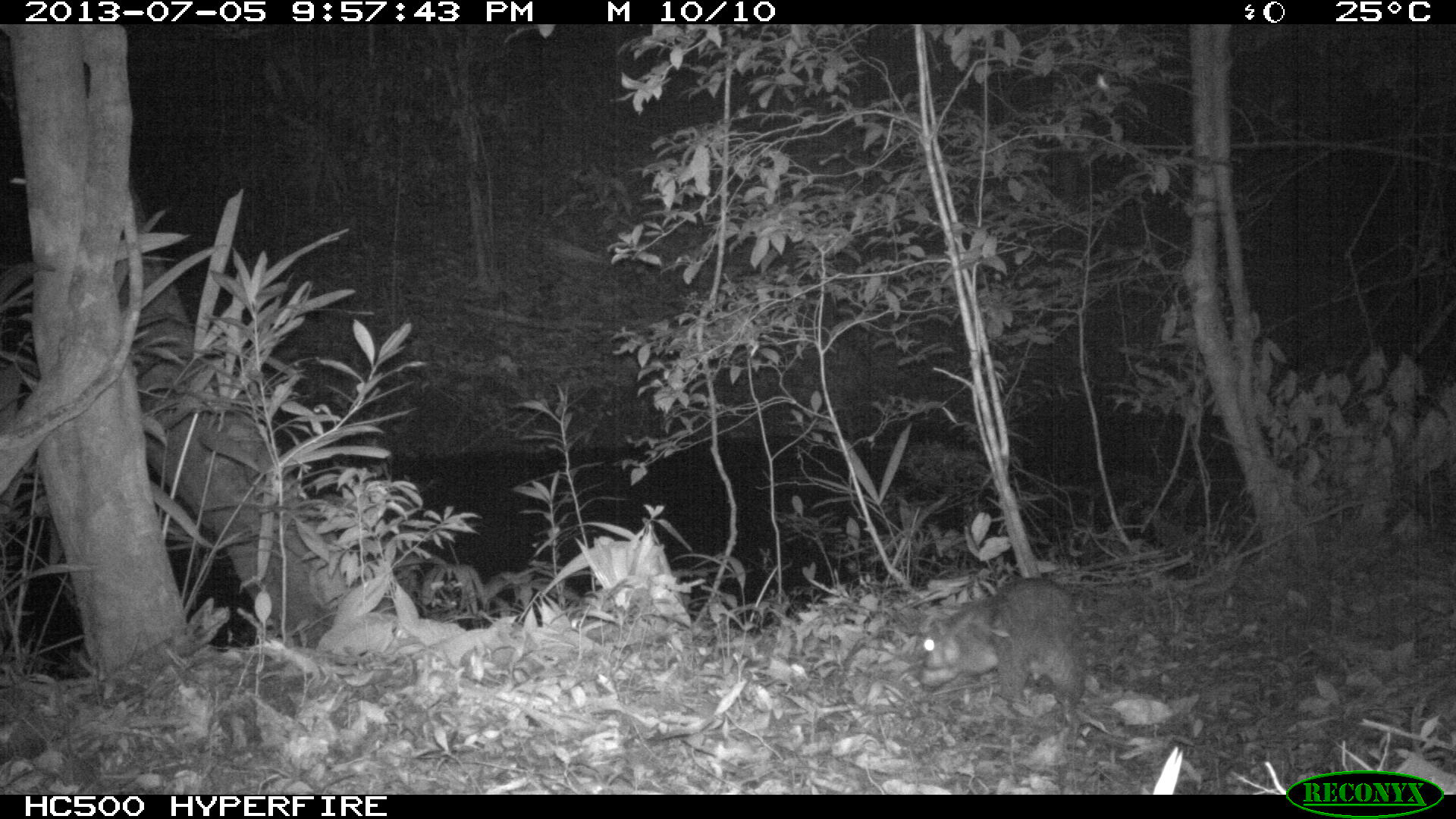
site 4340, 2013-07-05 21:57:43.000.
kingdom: Animalia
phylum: Chordata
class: Mammalia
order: Rodentia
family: Cuniculidae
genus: Cuniculus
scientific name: Cuniculus paca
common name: lowland paca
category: agouti paca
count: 1